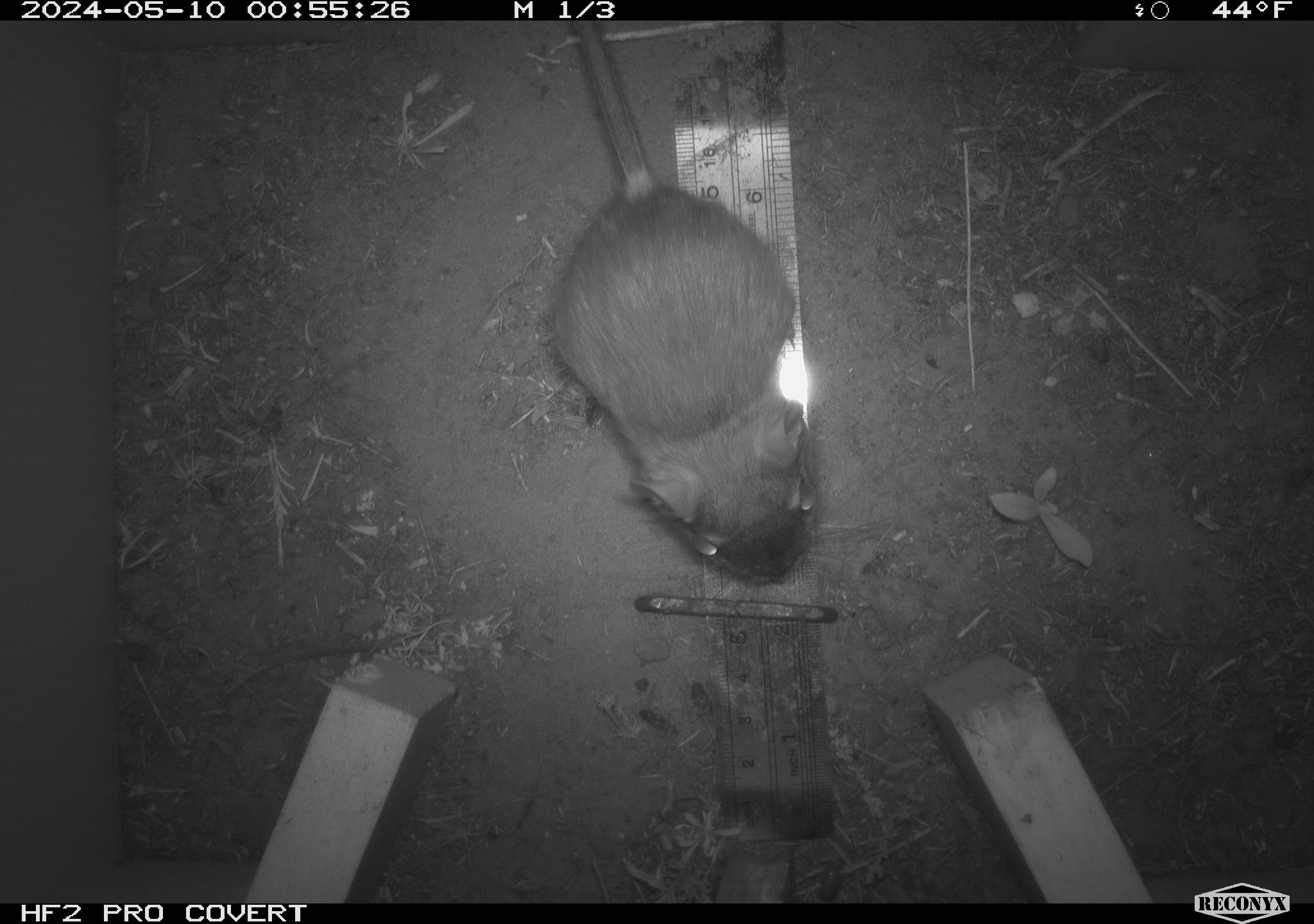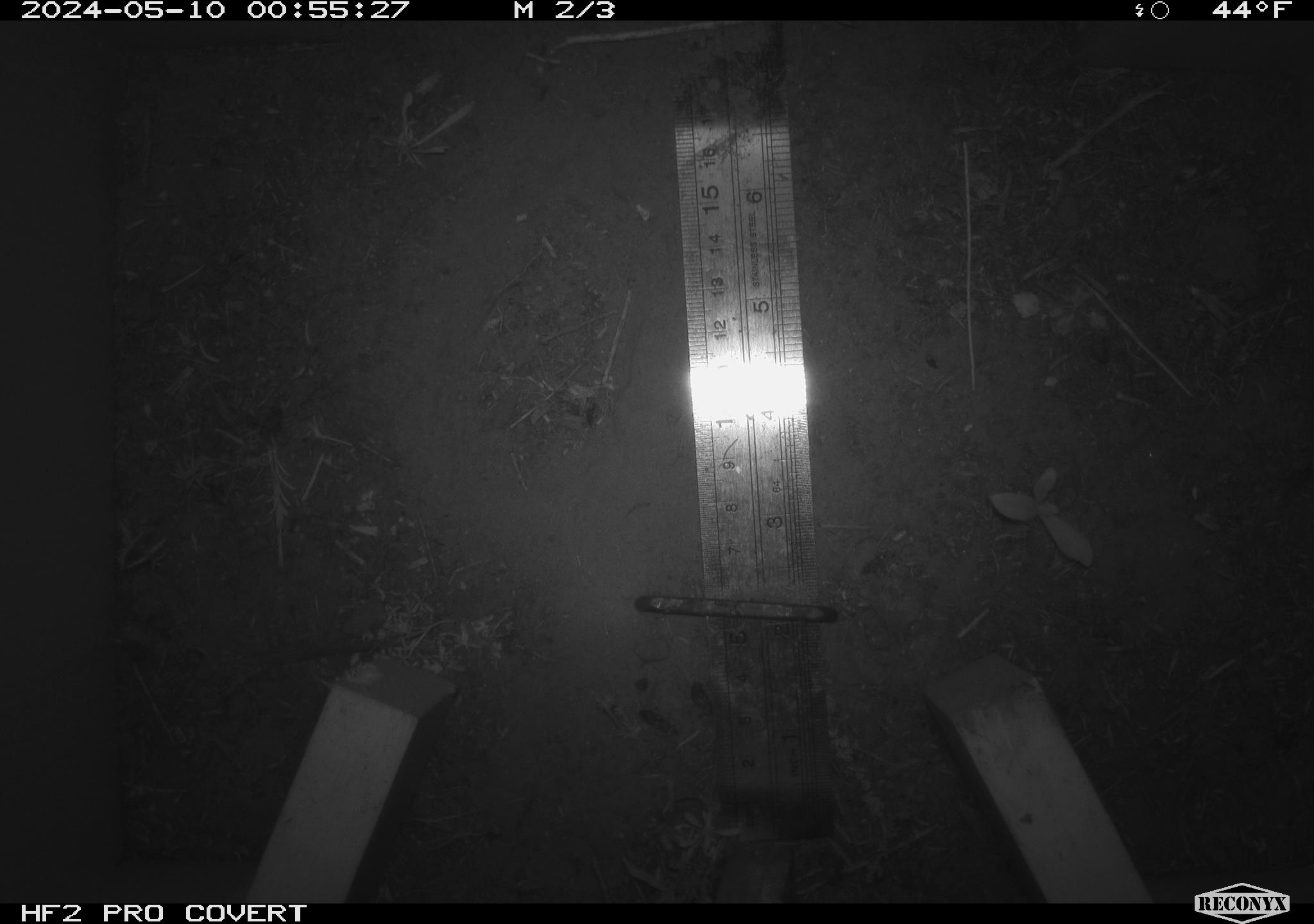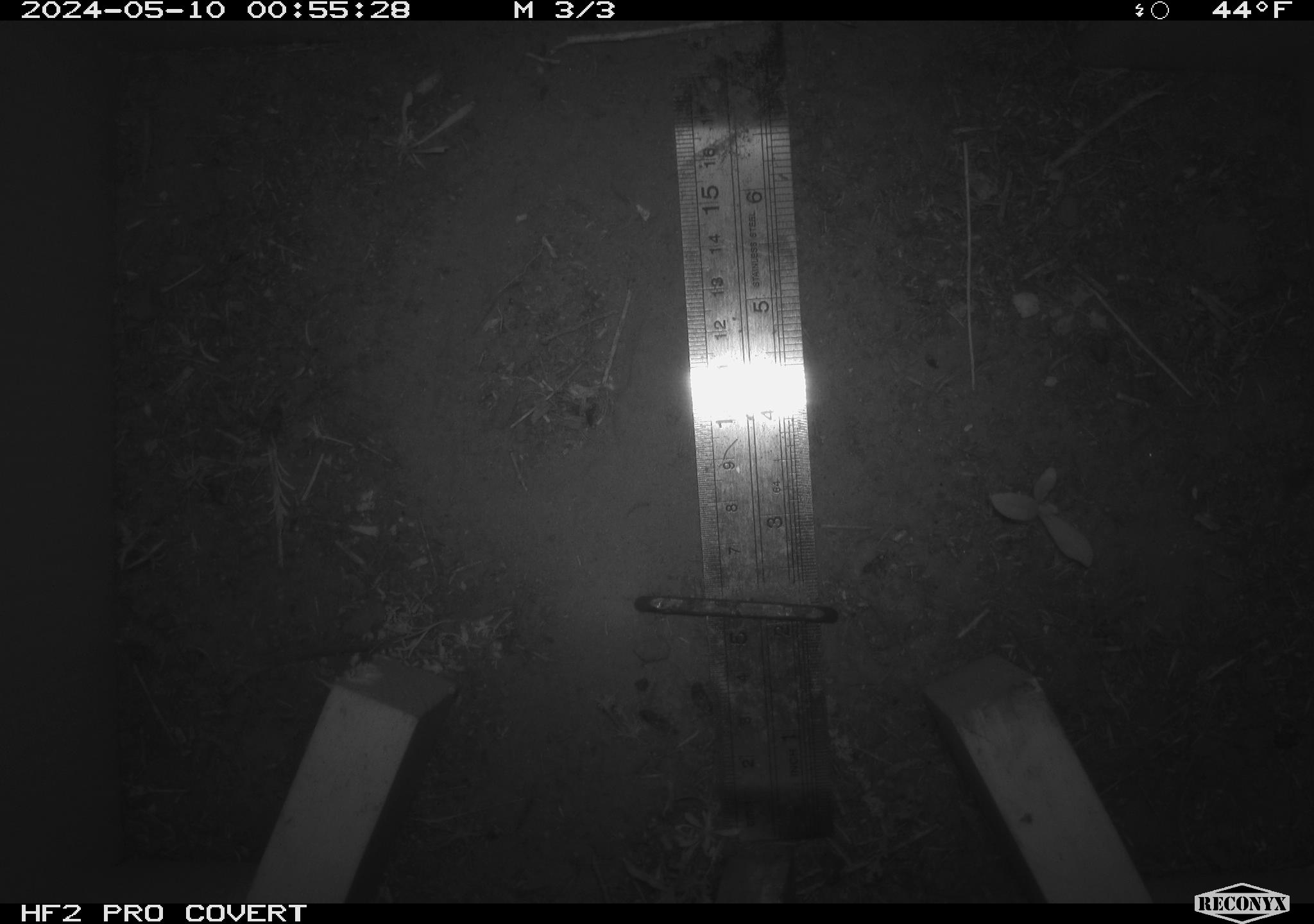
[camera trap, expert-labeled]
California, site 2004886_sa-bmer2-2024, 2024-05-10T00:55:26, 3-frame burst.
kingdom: Animalia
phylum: Chordata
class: Mammalia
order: Rodentia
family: Heteromyidae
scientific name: Heteromyidae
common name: kangaroo rats and pocket mice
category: heteromyidae family